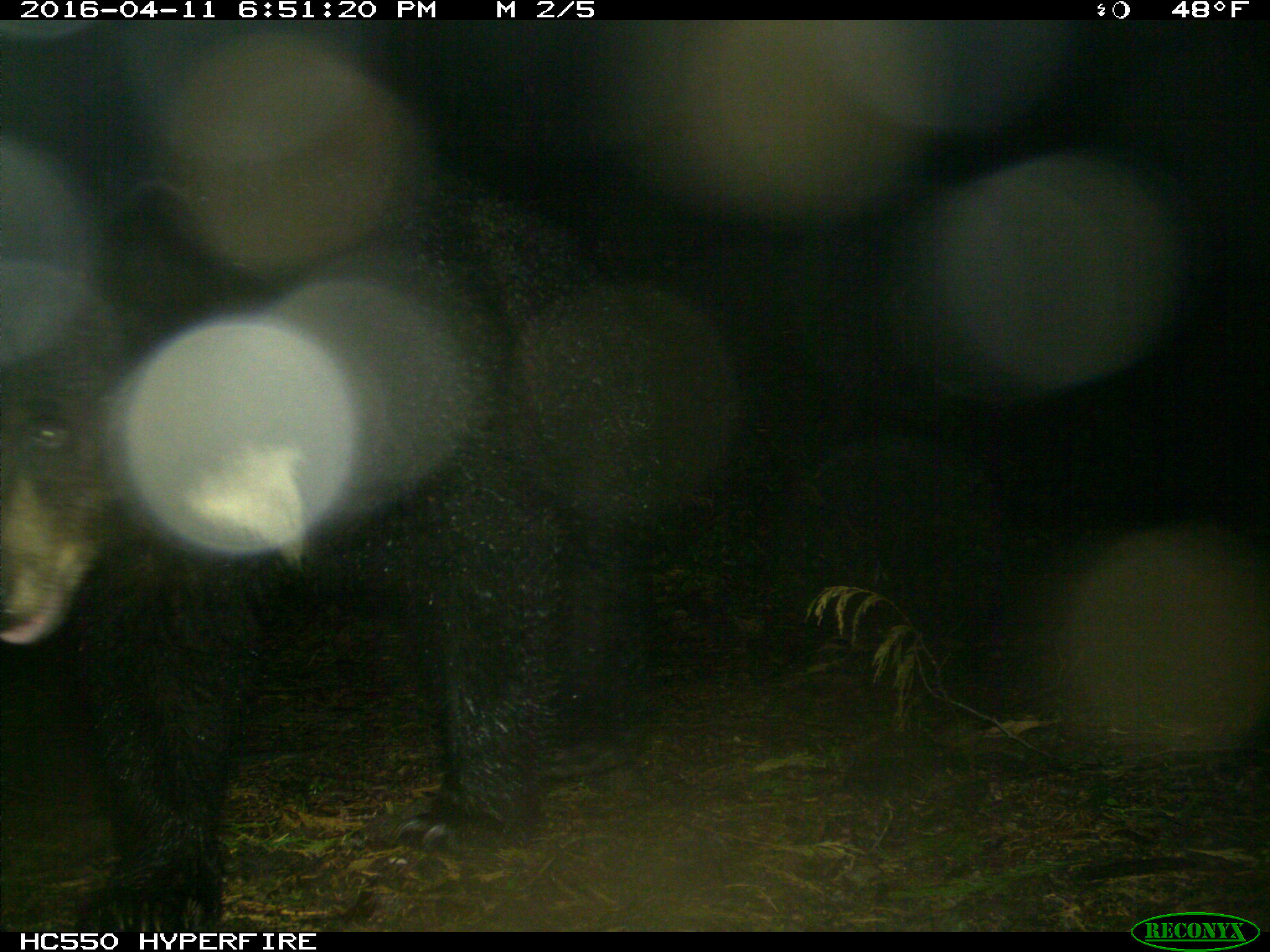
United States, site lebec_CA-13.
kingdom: Animalia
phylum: Chordata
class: Mammalia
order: Carnivora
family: Ursidae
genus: Ursus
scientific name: Ursus americanus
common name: american black bear